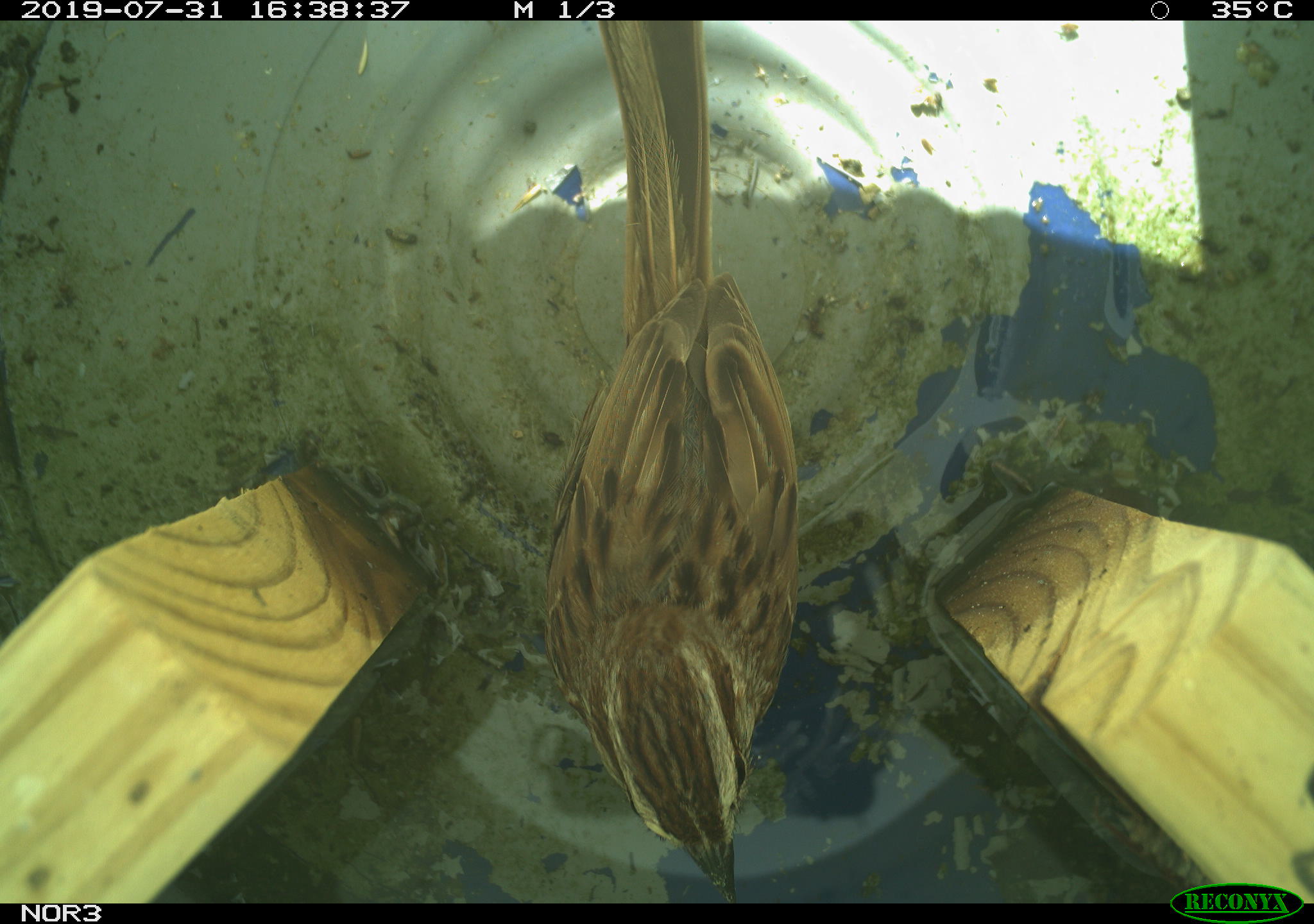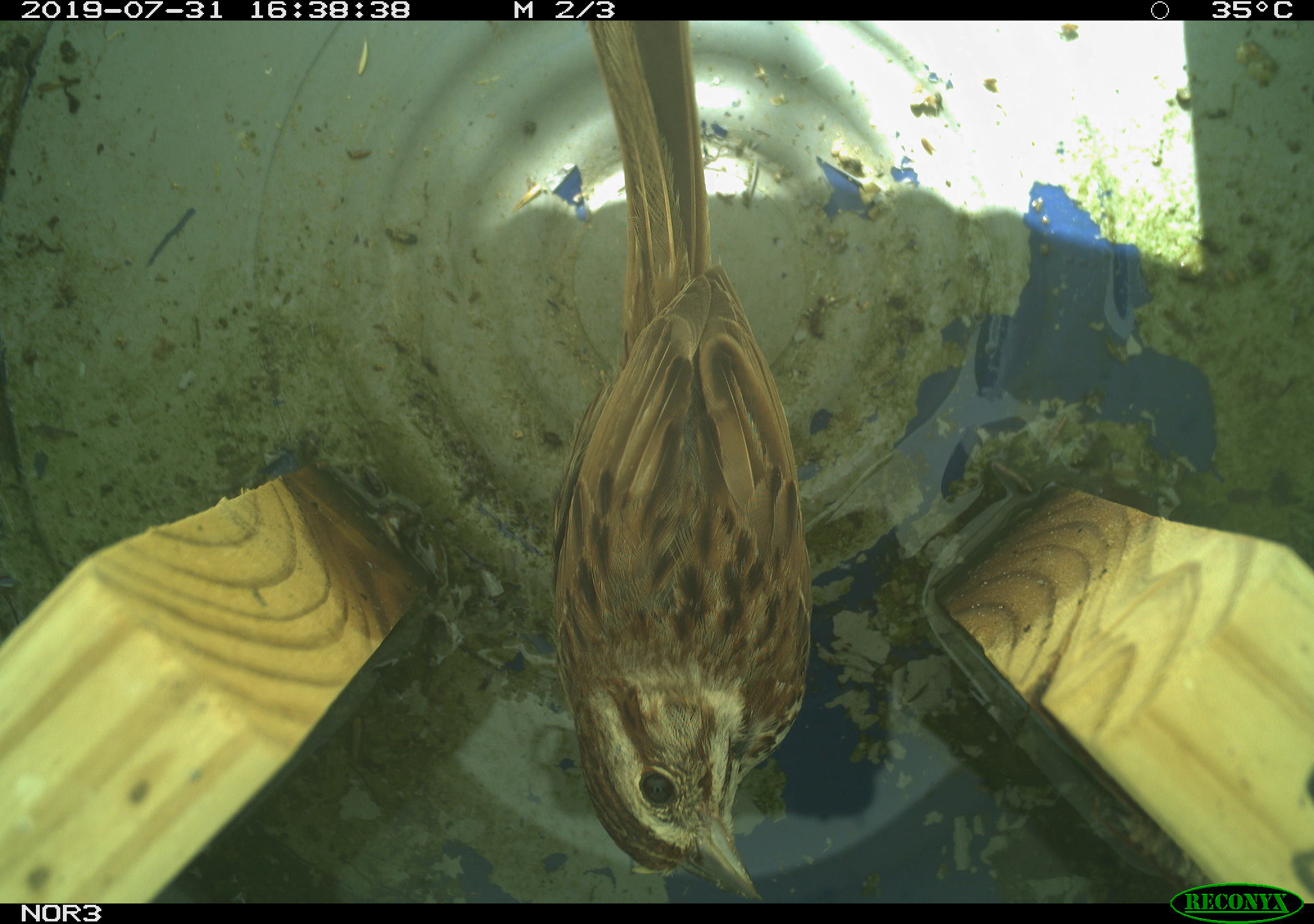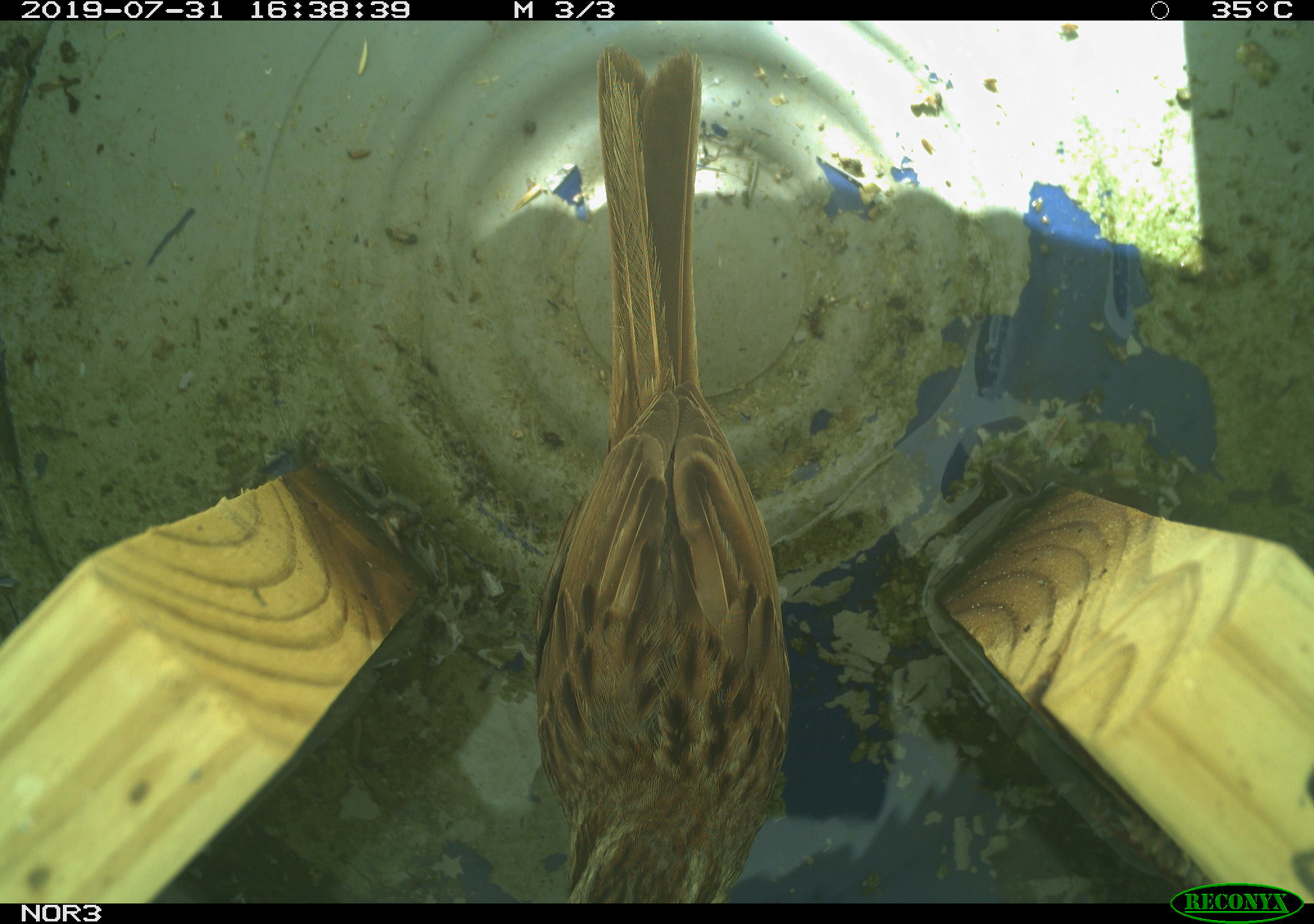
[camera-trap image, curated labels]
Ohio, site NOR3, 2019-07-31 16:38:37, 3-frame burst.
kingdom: Animalia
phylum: Chordata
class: Aves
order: Passeriformes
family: Passerellidae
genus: Melospiza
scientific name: Melospiza melodia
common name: song sparrow